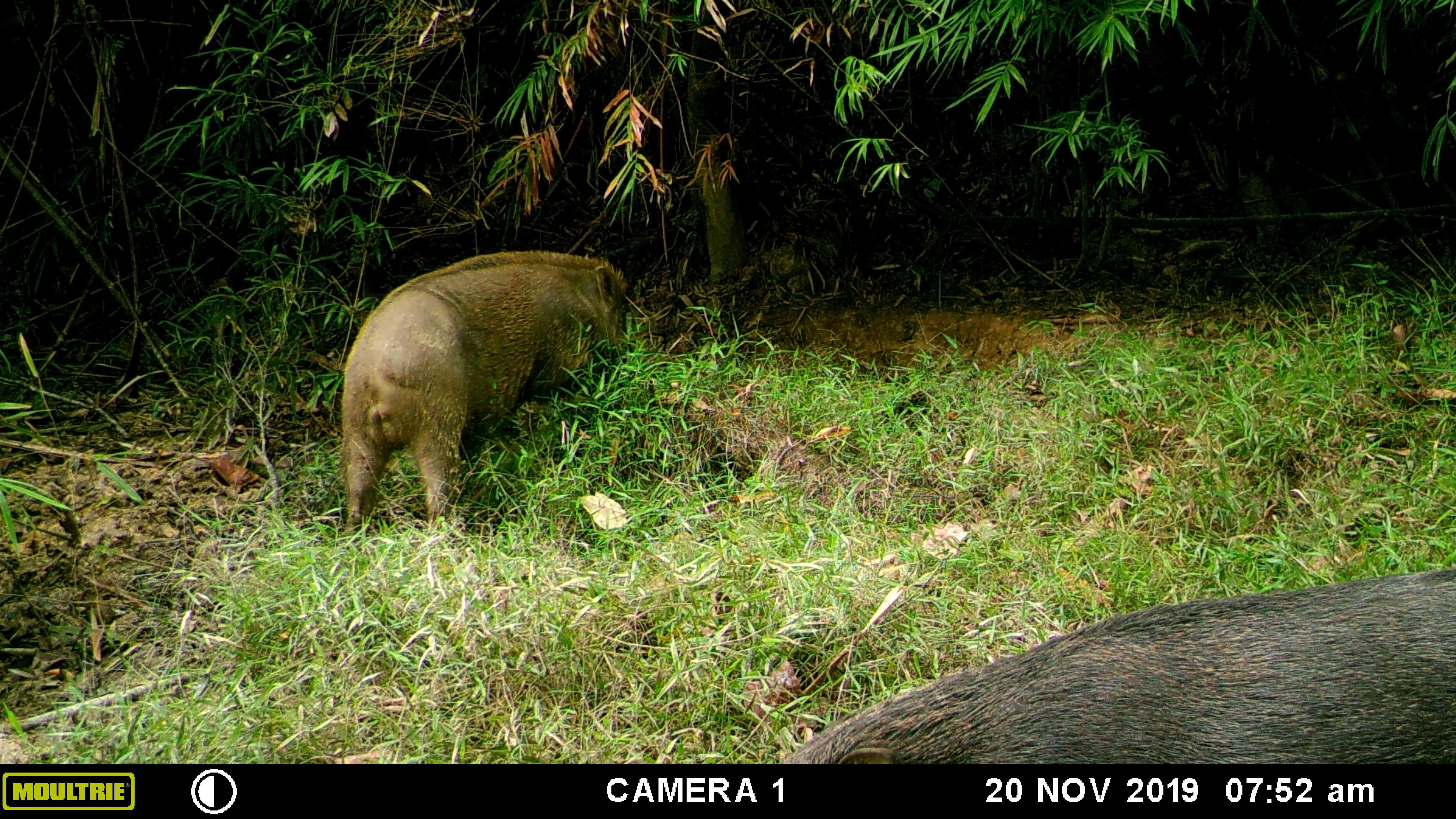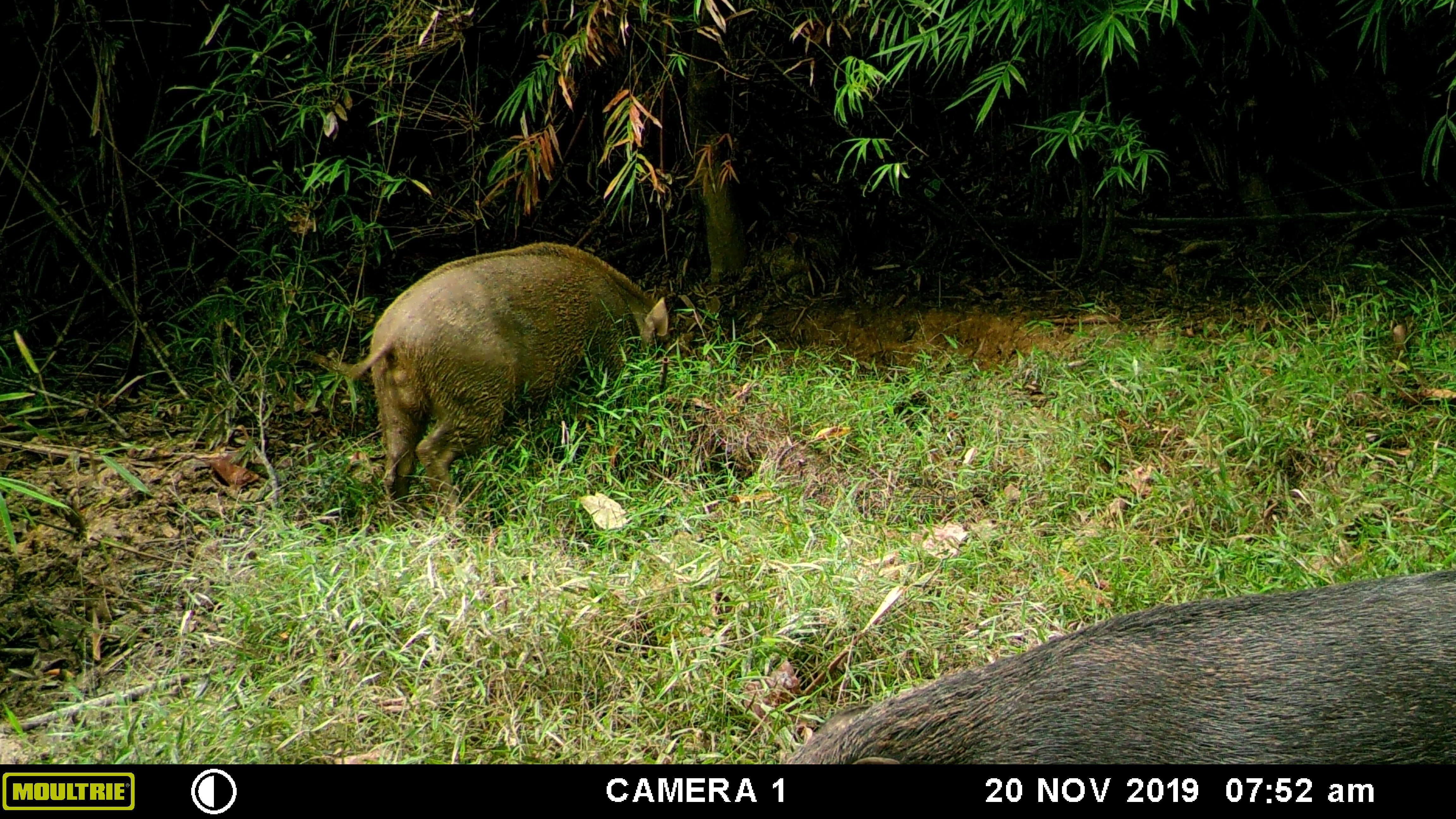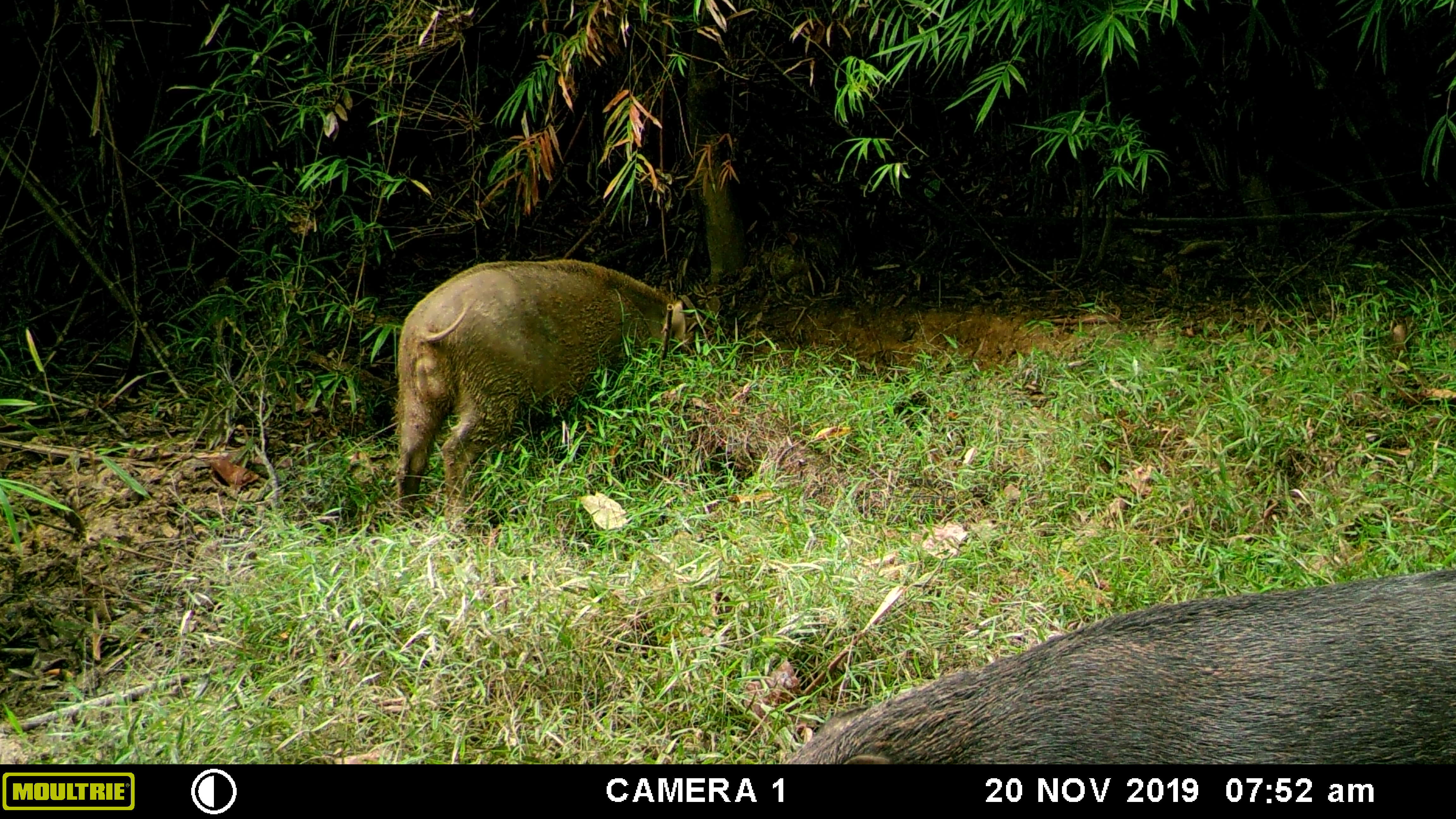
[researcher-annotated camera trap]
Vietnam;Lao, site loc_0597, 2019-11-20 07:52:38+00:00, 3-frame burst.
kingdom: Animalia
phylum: Chordata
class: Mammalia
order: Artiodactyla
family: Suidae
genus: Sus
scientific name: Sus scrofa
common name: eurasian wild pig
Eurasian wild pig (Sus scrofa). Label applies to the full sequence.